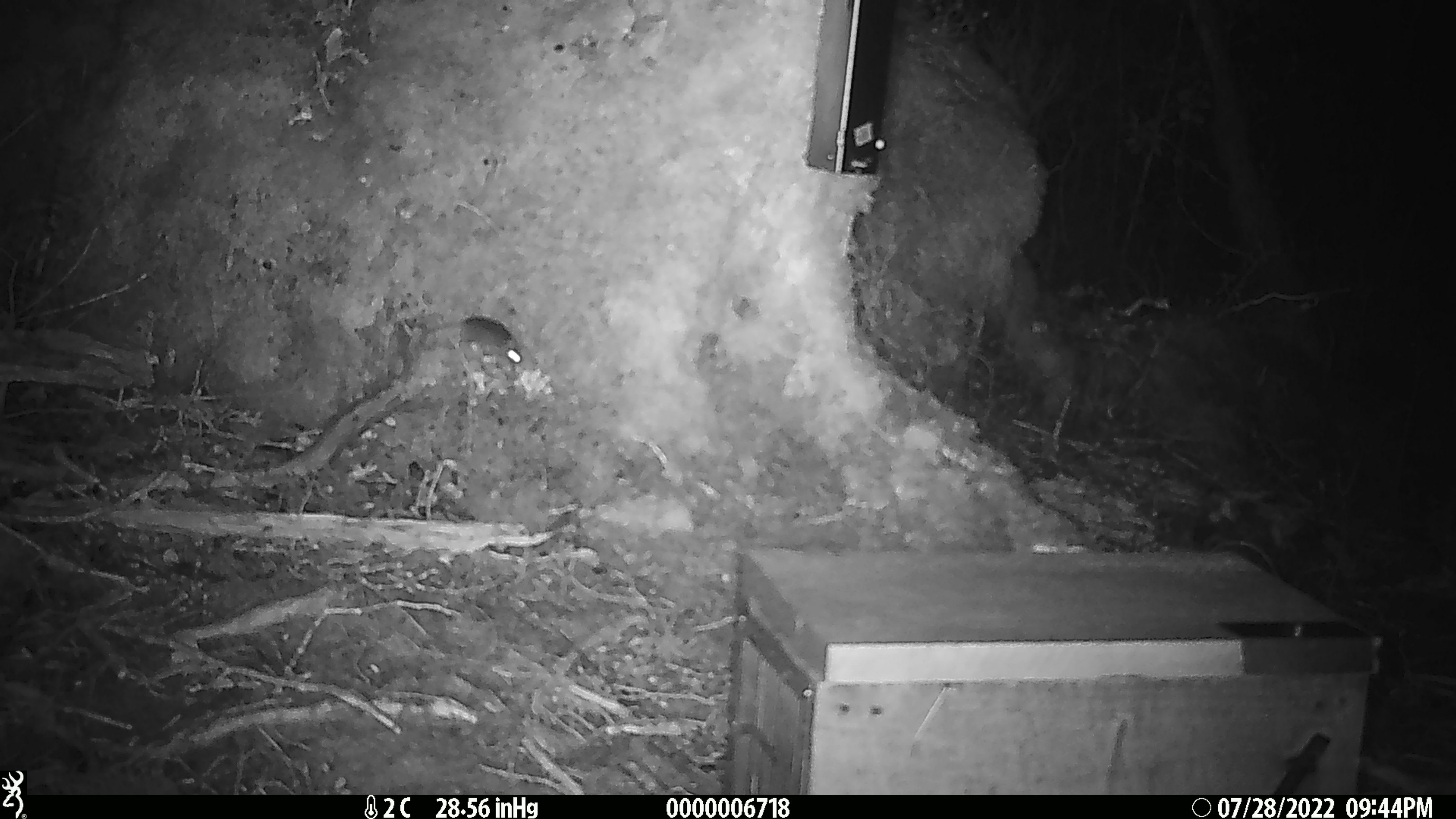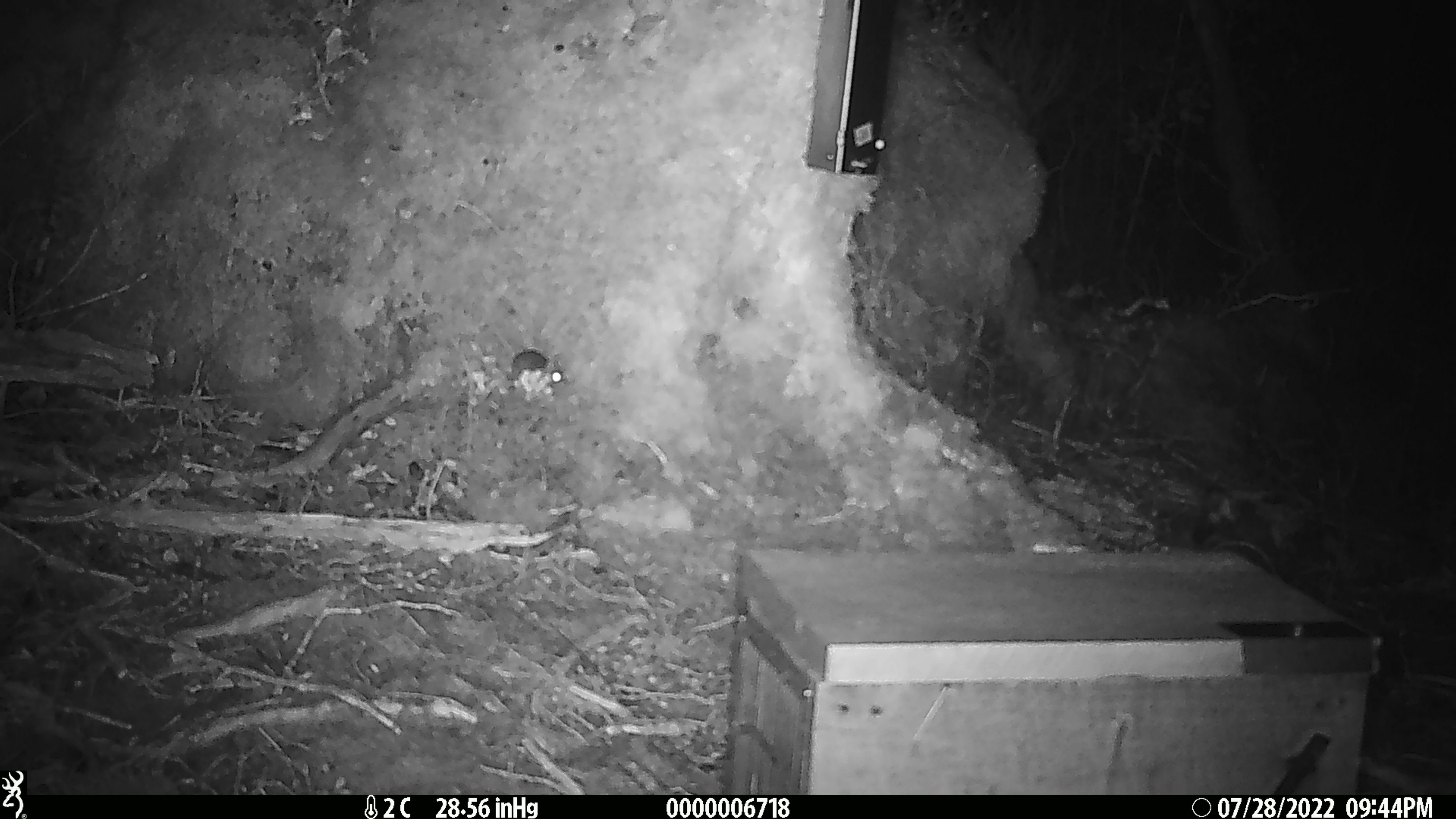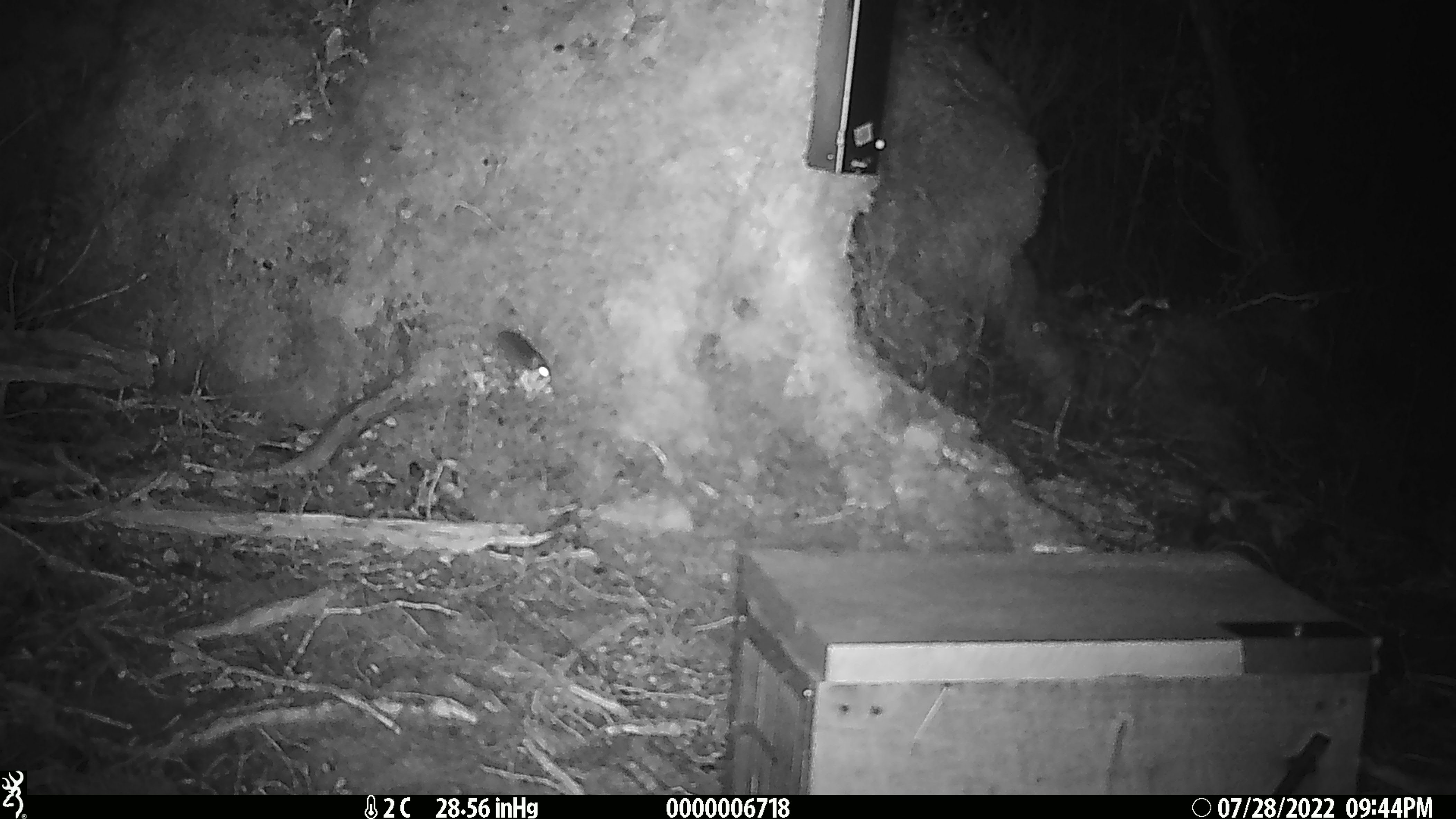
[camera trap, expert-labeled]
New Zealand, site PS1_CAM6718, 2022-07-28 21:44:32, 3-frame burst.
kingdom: Animalia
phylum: Chordata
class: Mammalia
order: Rodentia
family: Muridae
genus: Mus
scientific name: Mus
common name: mouse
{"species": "mouse (Mus)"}